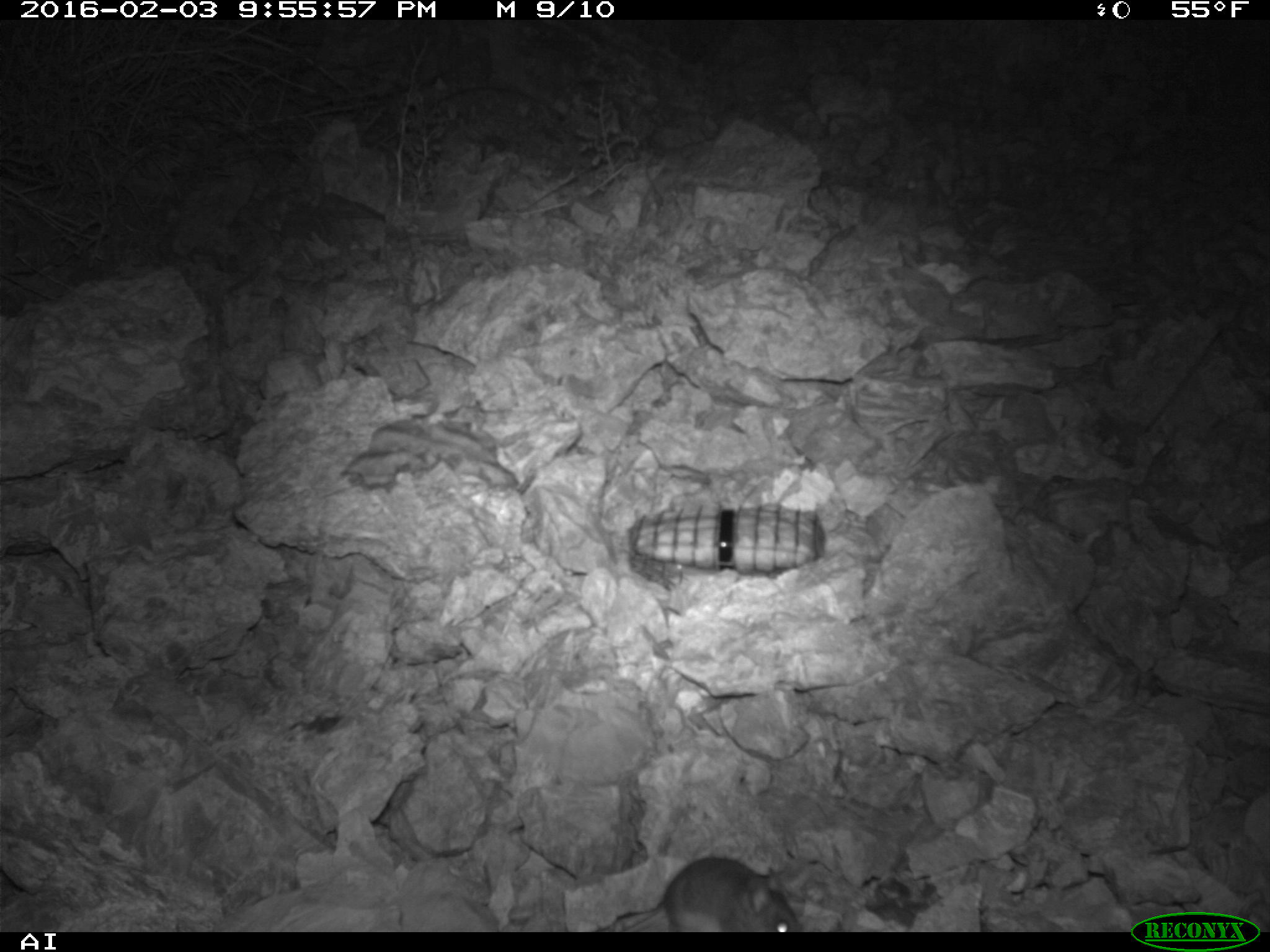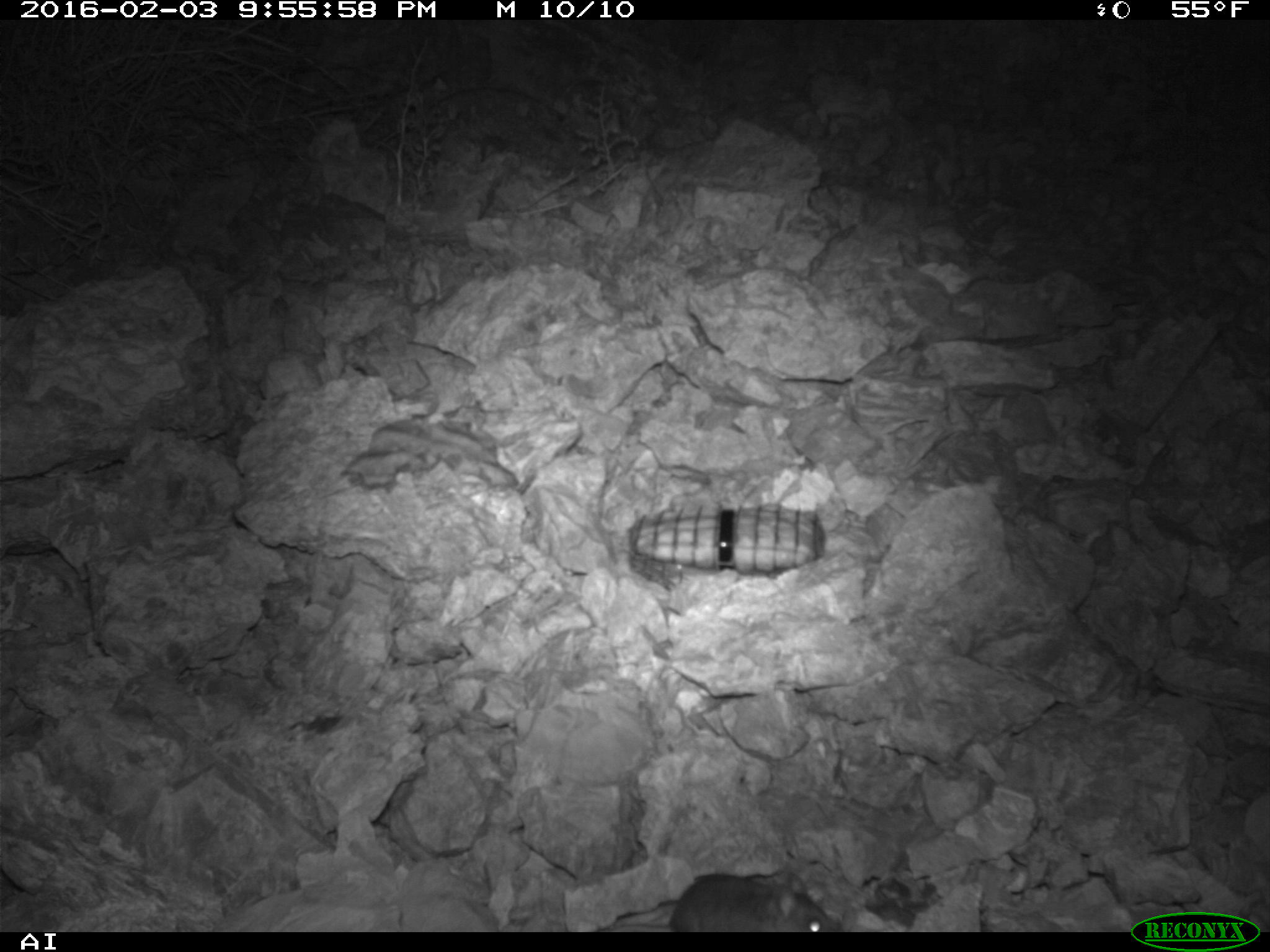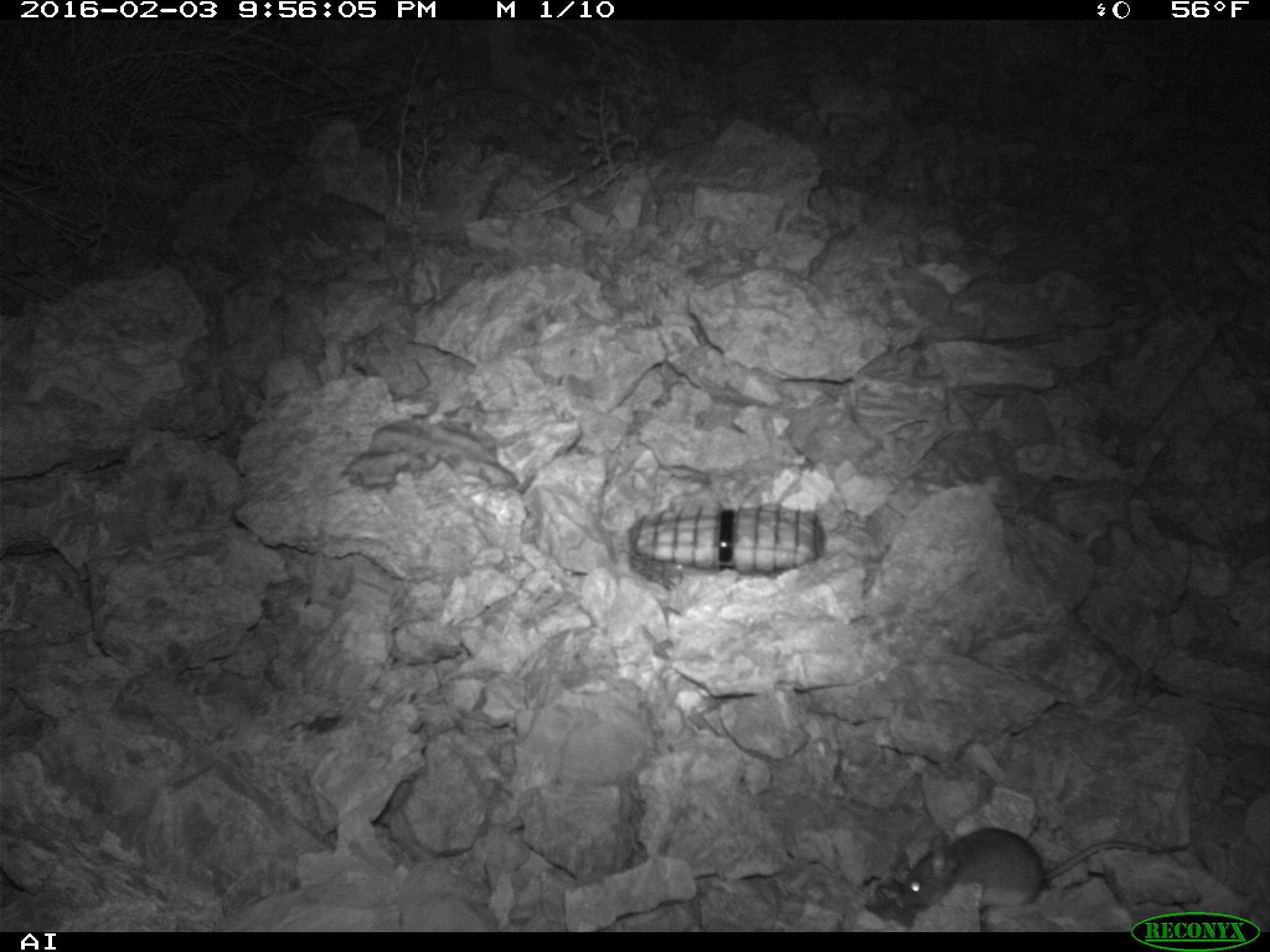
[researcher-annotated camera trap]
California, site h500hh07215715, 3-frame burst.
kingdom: Animalia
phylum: Chordata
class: Mammalia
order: Rodentia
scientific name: Rodentia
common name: rodent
Rodent (Rodentia).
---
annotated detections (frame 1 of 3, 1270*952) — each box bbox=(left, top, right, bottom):
rodent: bbox=(623, 857, 802, 932)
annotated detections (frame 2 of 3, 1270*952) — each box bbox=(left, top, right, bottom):
rodent: bbox=(593, 871, 851, 930)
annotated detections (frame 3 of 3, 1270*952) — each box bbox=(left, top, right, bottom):
rodent: bbox=(903, 826, 1190, 907)